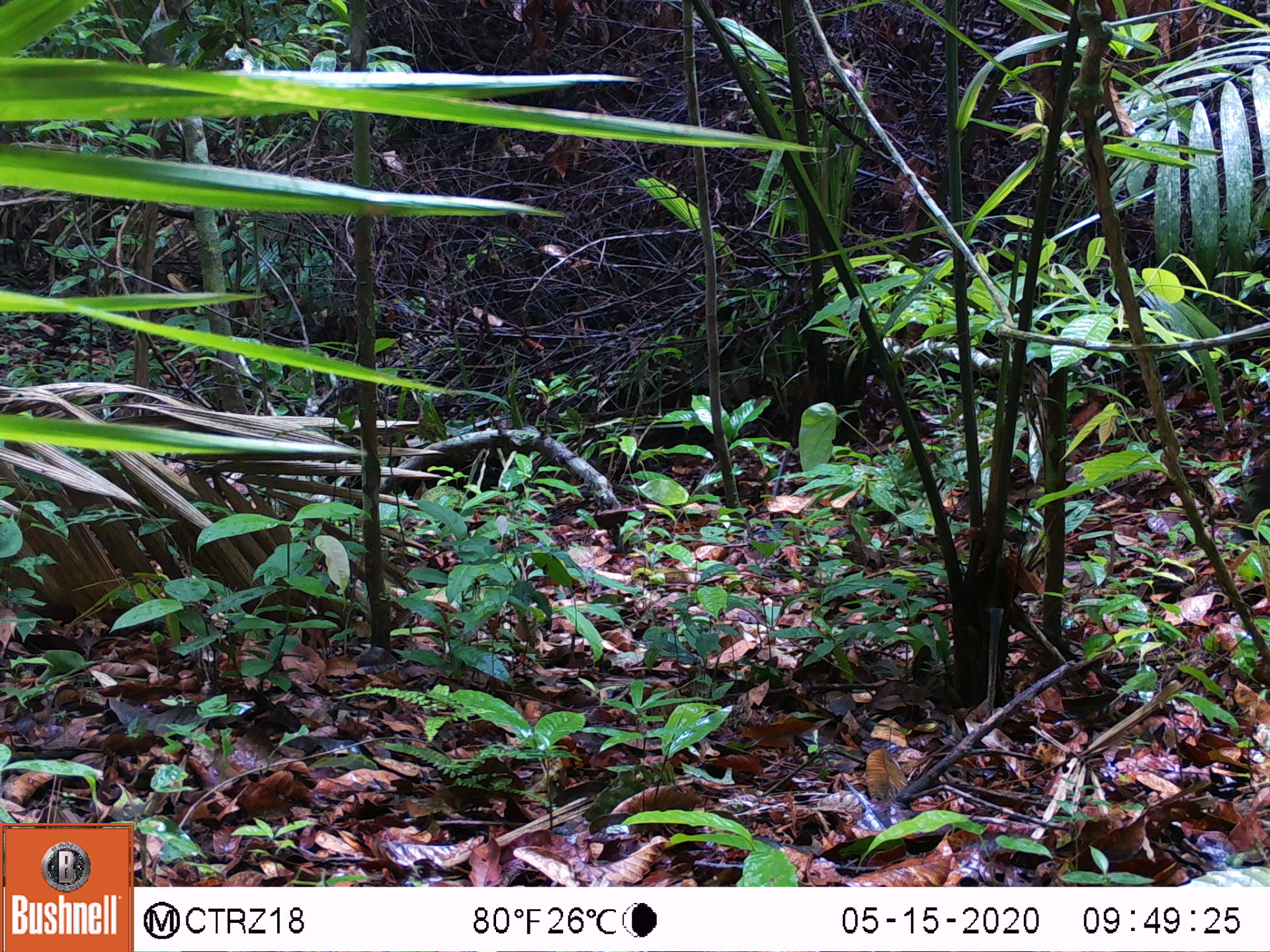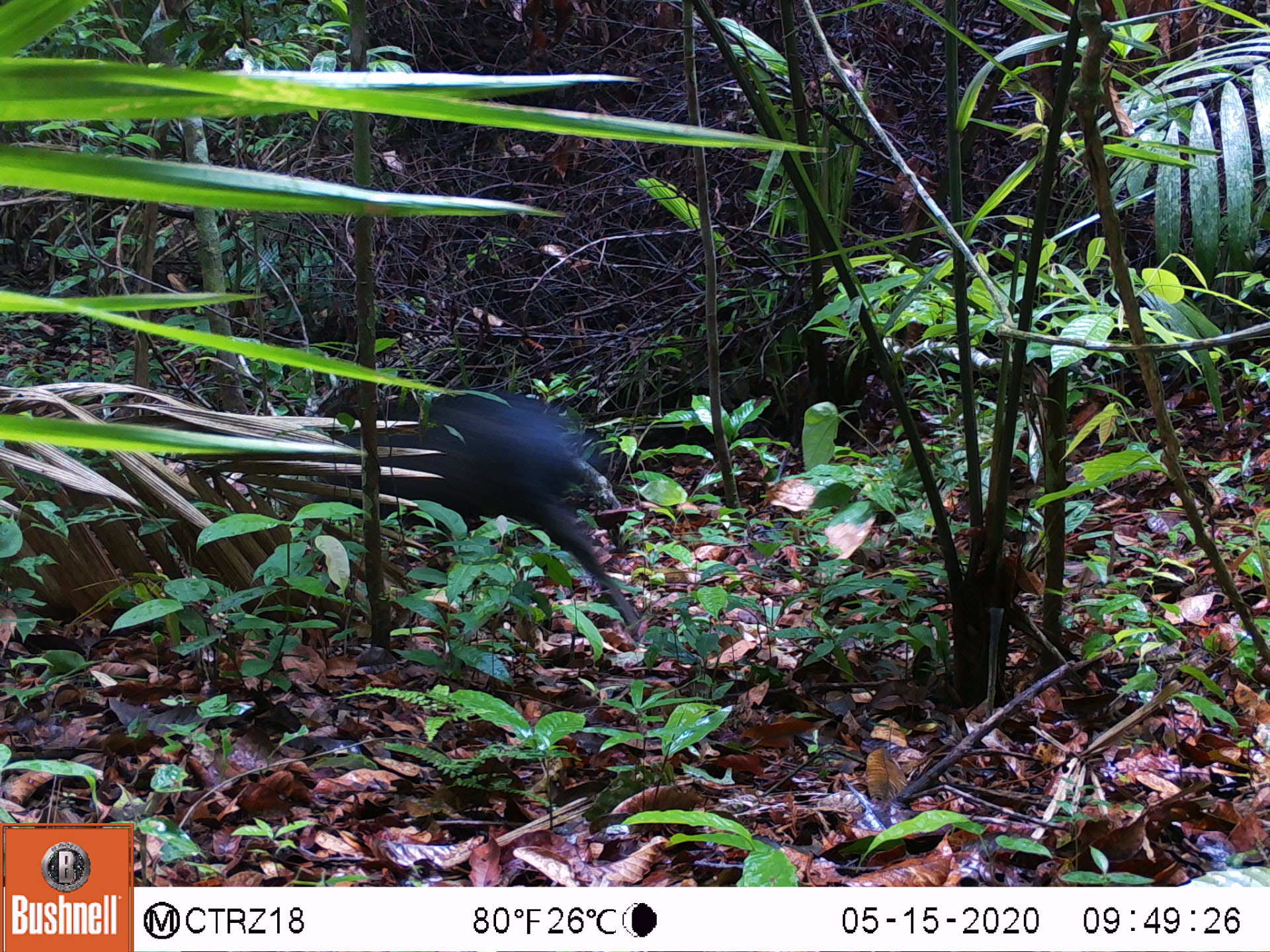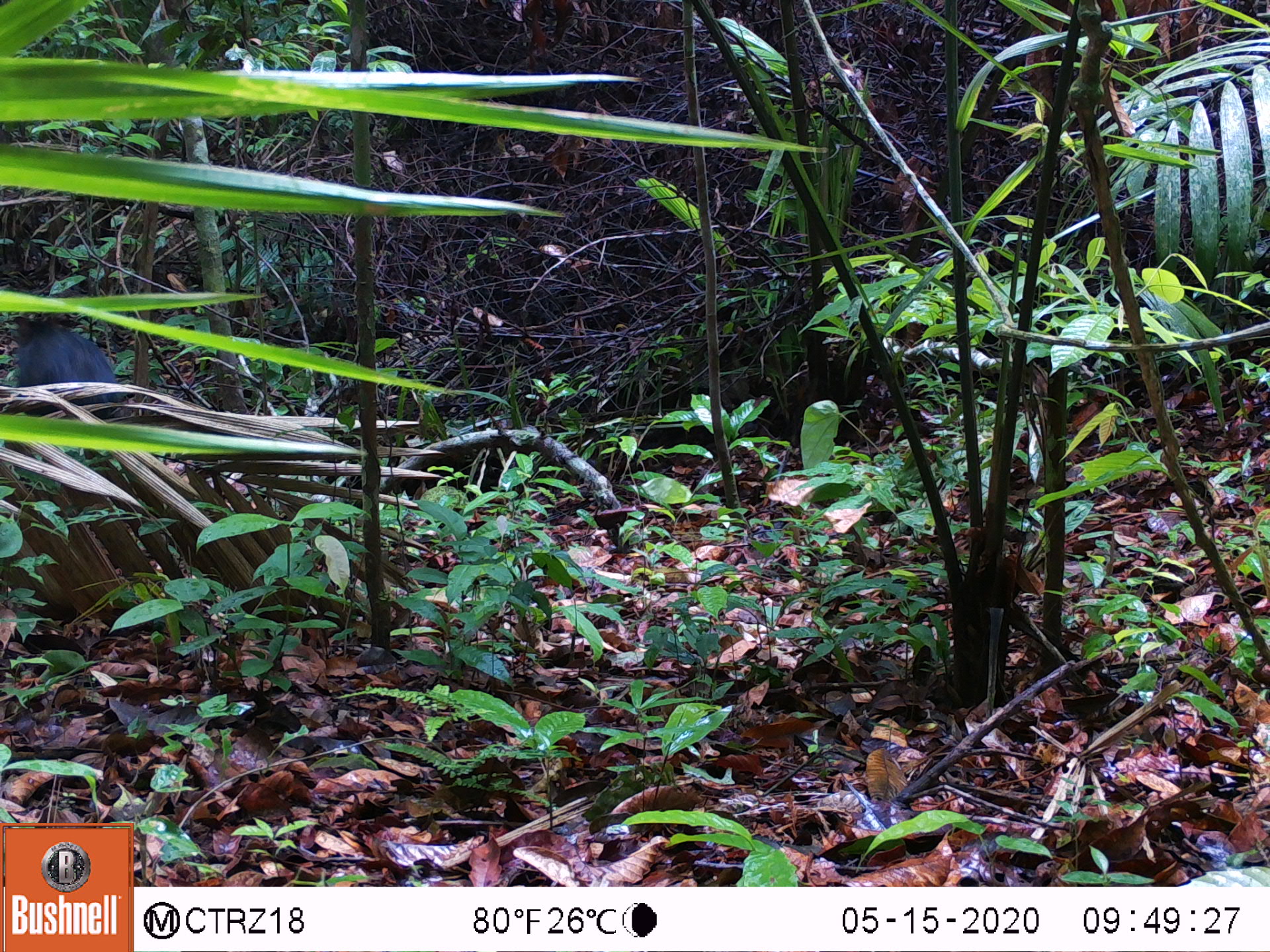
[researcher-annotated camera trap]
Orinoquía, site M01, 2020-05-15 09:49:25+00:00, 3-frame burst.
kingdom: Animalia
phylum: Chordata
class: Mammalia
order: Artiodactyla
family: Tayassuidae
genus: Pecari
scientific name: Pecari tajacu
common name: collared peccary